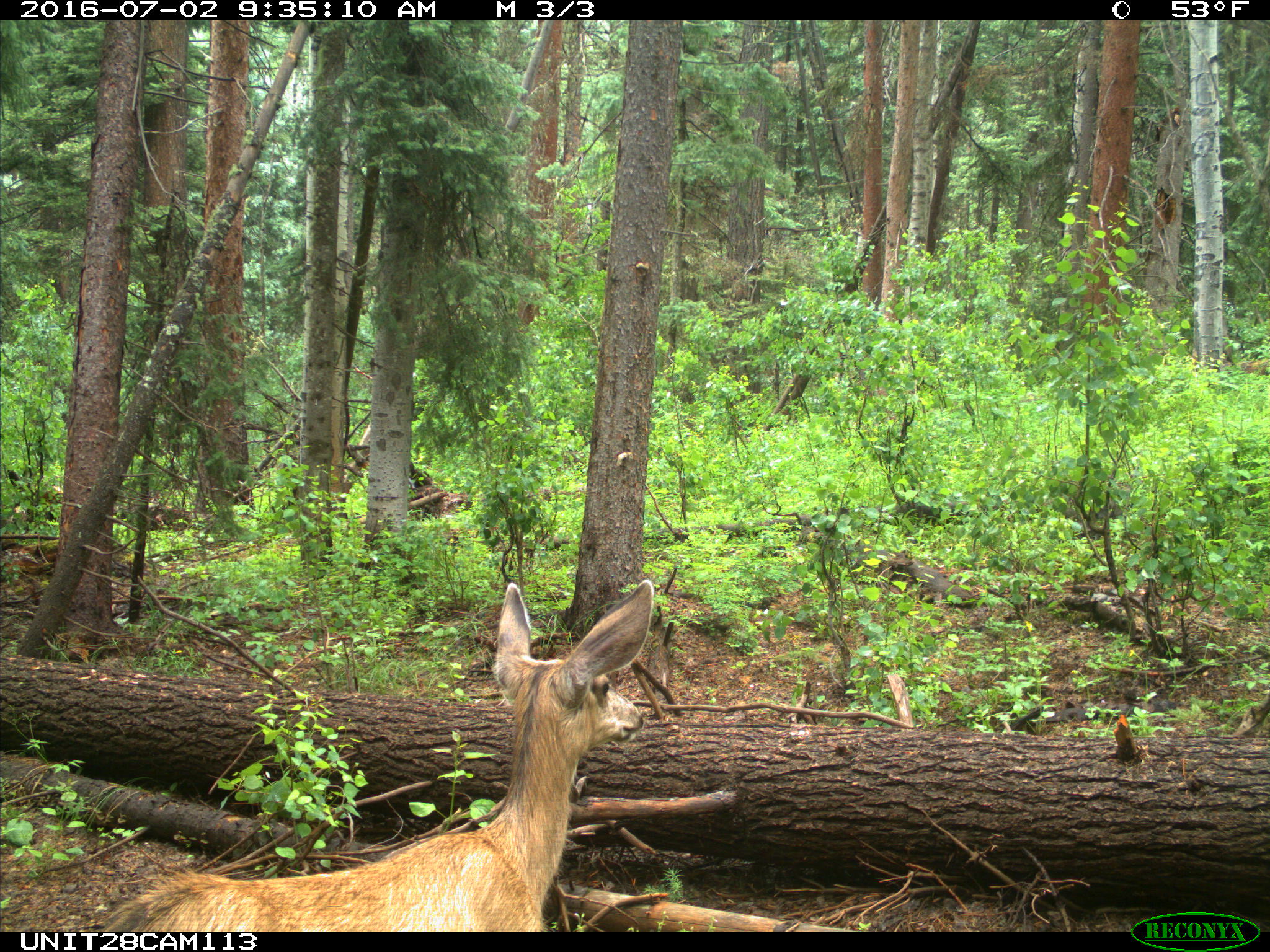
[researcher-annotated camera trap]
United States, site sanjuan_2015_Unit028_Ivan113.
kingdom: Animalia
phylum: Chordata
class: Mammalia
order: Artiodactyla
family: Cervidae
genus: Odocoileus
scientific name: Odocoileus hemionus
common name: mule deer